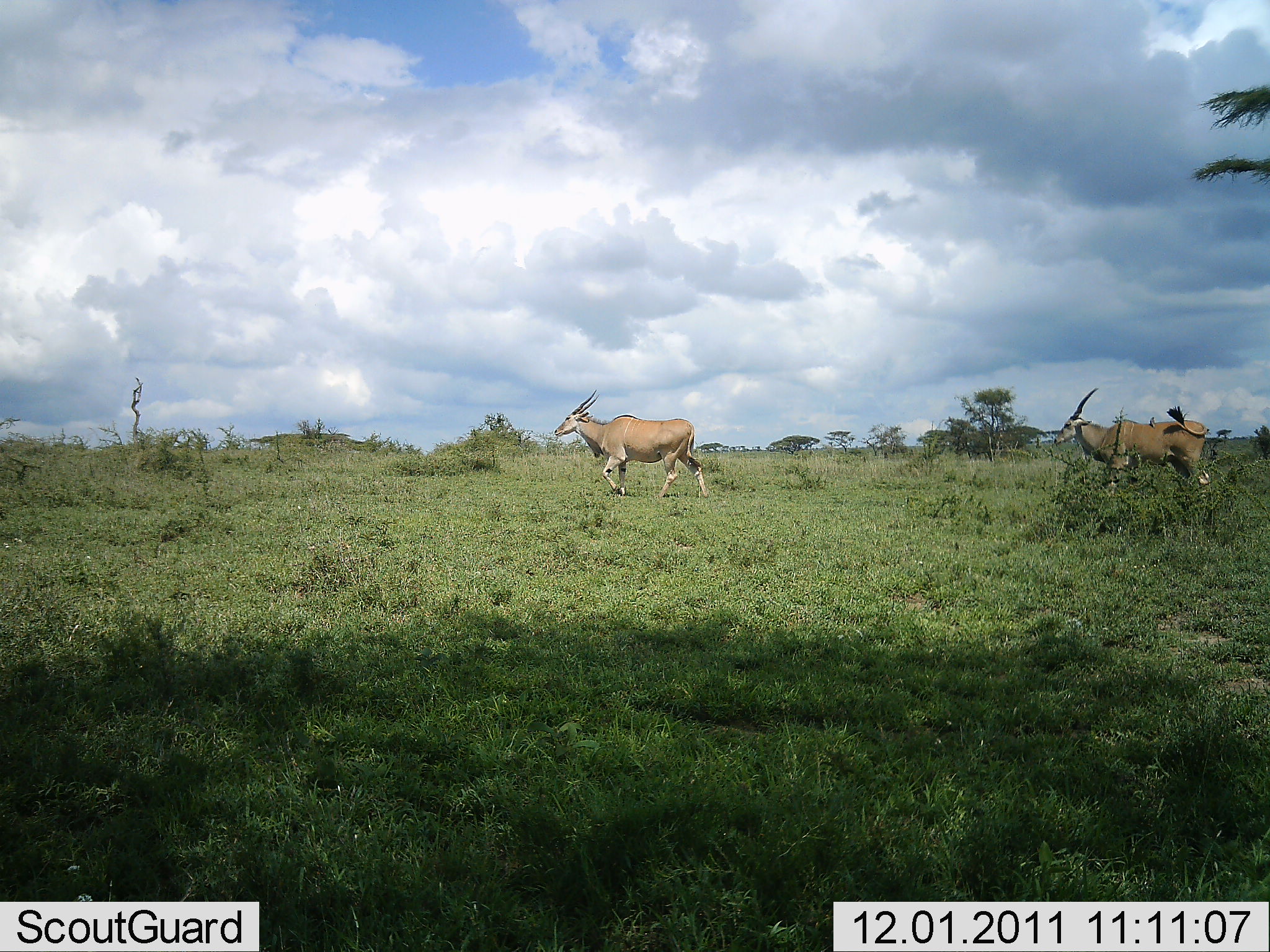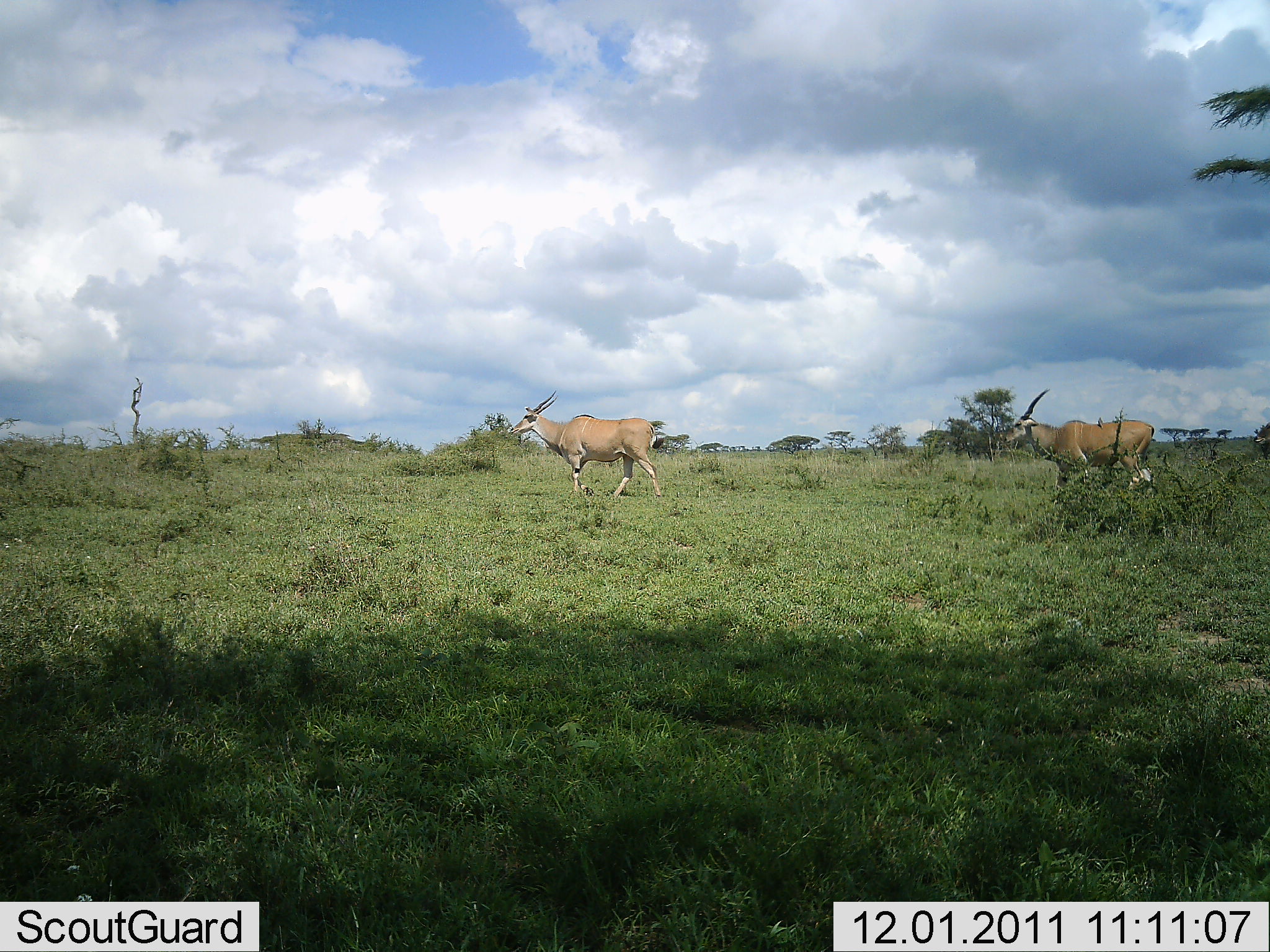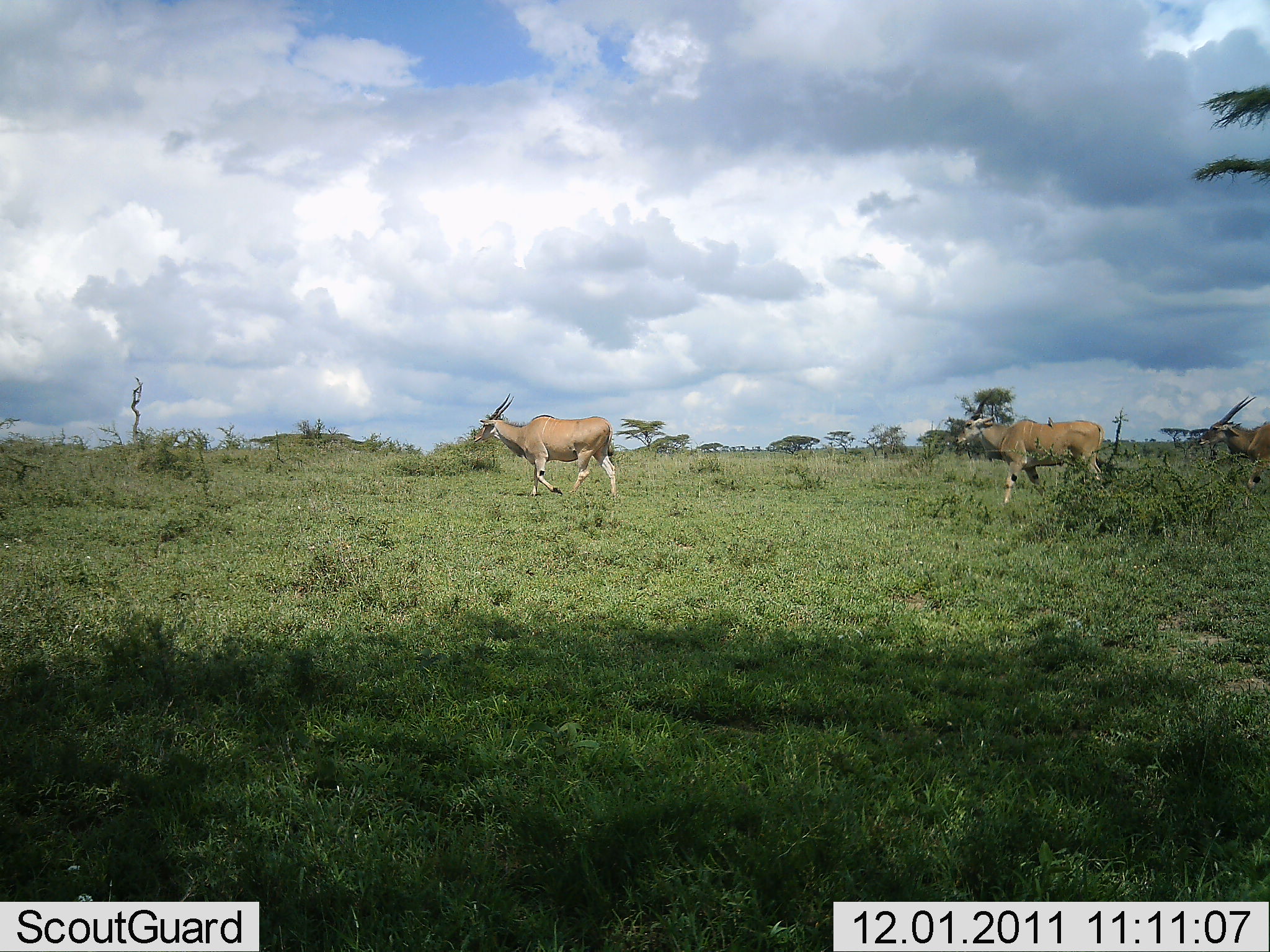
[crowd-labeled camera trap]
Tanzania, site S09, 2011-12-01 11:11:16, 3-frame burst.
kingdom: Animalia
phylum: Chordata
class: Mammalia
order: Artiodactyla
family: Bovidae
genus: Tragelaphus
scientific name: Tragelaphus oryx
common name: eland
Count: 3.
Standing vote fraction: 0%.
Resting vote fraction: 0%.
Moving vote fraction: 100%.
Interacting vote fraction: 0%.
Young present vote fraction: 0%.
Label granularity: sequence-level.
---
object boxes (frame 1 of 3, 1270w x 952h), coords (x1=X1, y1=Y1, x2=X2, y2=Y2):
animal: (x1=554, y1=388, x2=711, y2=501); (x1=1051, y1=388, x2=1211, y2=491)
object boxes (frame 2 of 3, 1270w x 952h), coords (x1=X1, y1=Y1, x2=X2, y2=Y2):
animal: (x1=509, y1=390, x2=663, y2=499); (x1=1003, y1=388, x2=1158, y2=495); (x1=1249, y1=422, x2=1270, y2=457)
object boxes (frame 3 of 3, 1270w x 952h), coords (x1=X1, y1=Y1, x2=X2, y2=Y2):
animal: (x1=953, y1=392, x2=1102, y2=504); (x1=471, y1=393, x2=617, y2=496); (x1=1195, y1=394, x2=1269, y2=507)